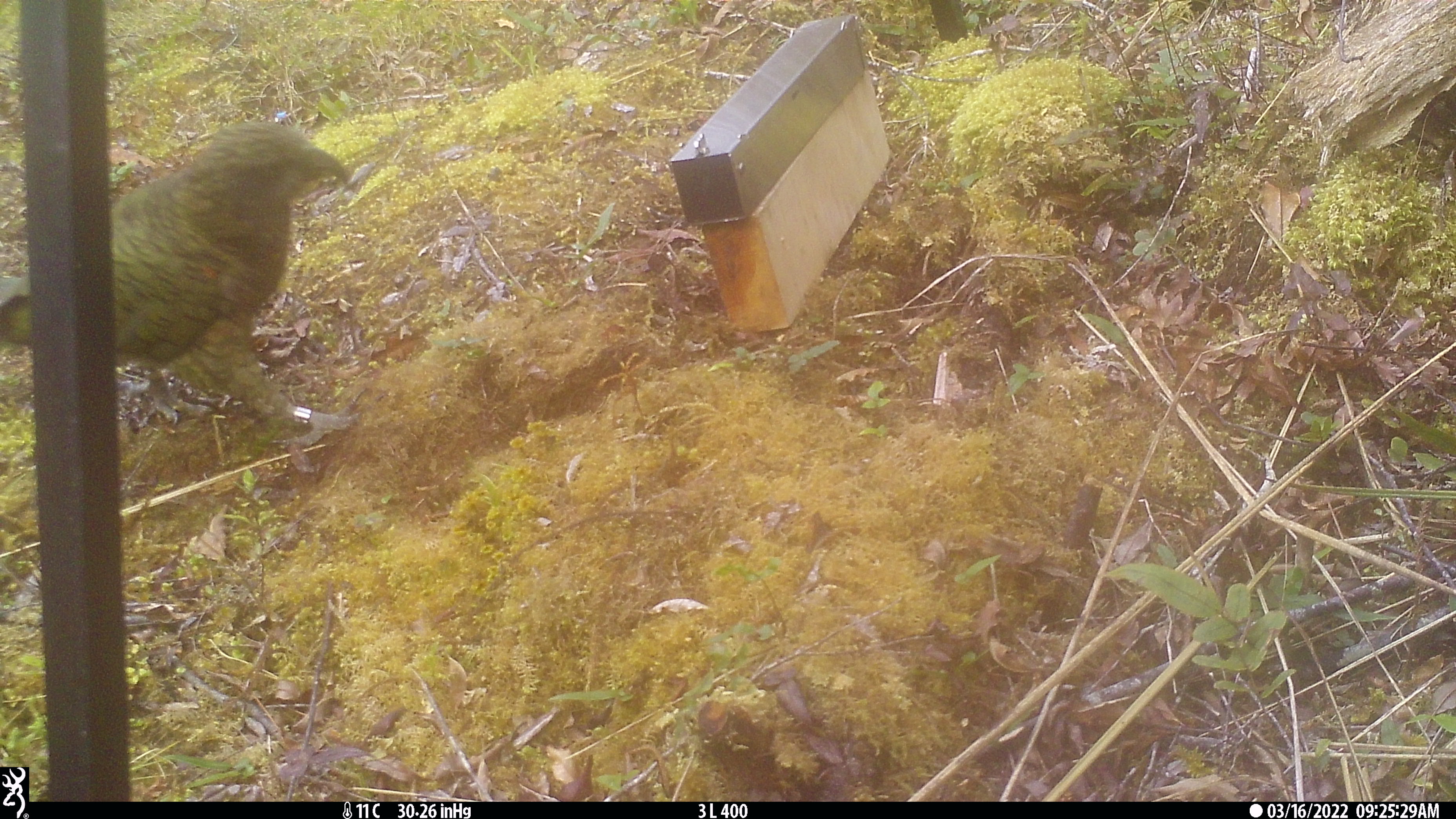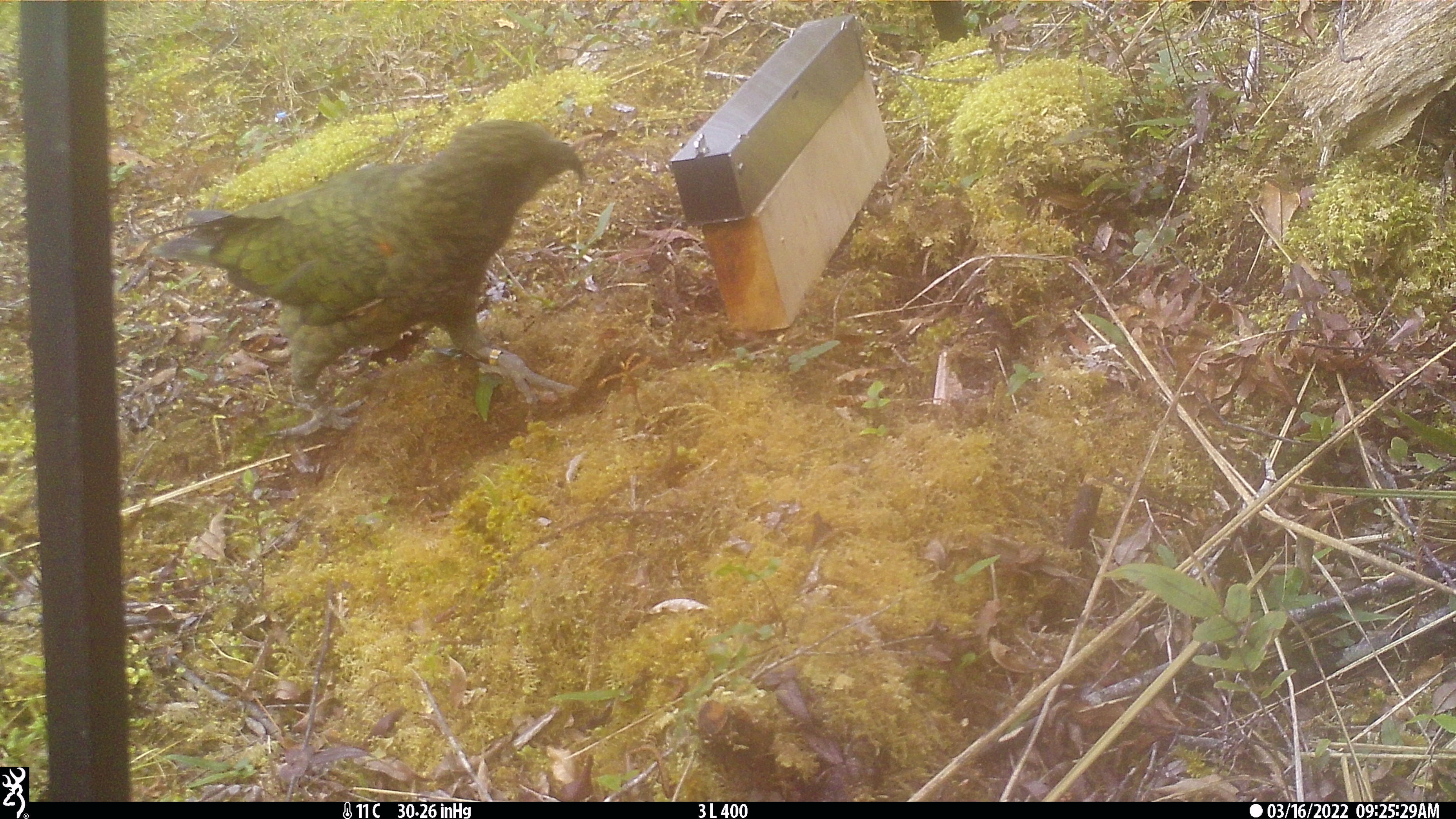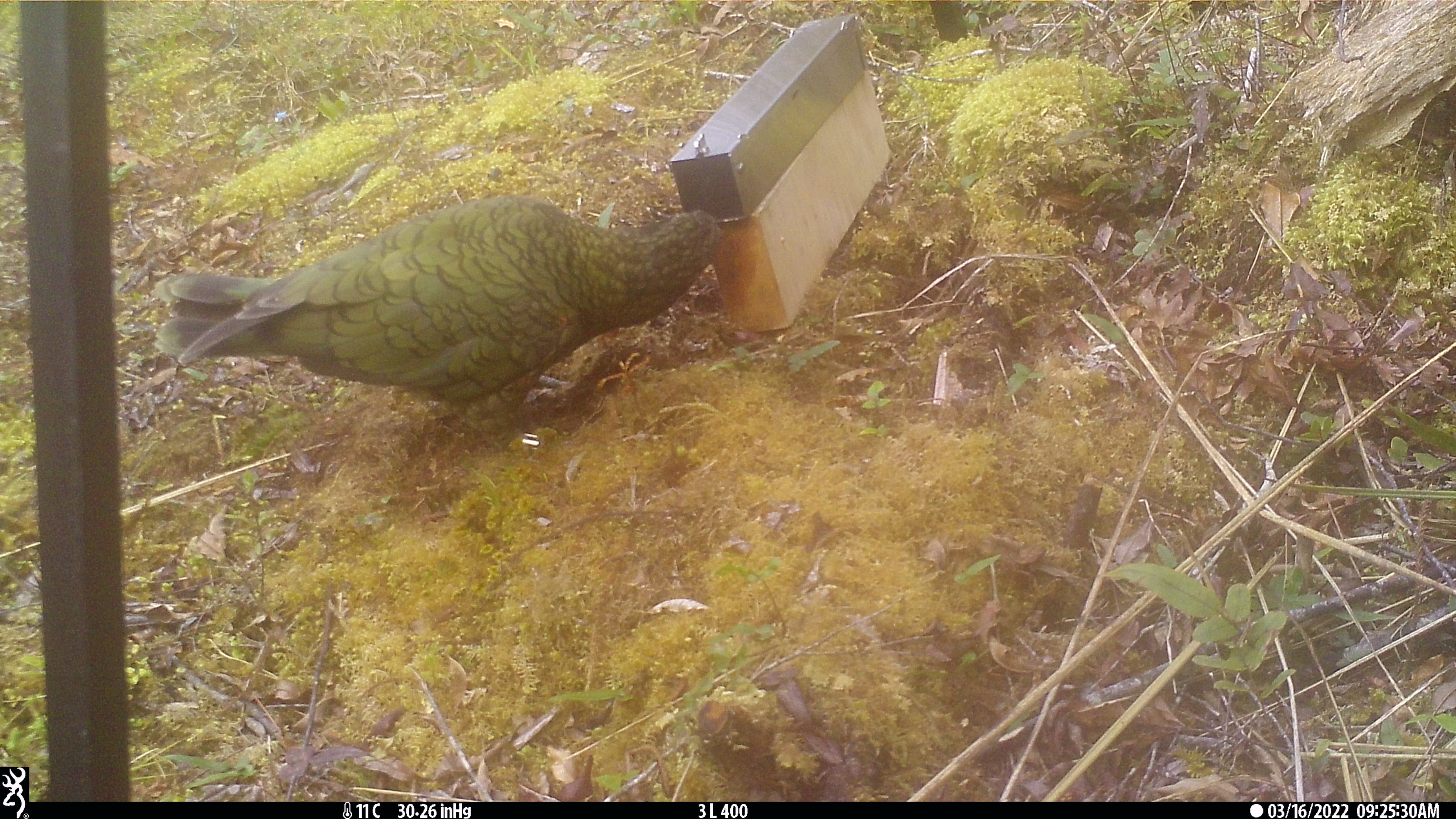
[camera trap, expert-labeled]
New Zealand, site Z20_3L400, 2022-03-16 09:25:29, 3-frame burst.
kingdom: Animalia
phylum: Chordata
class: Aves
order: Psittaciformes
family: Strigopidae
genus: Nestor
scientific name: Nestor notabilis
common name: kea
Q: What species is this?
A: Kea (Nestor notabilis).